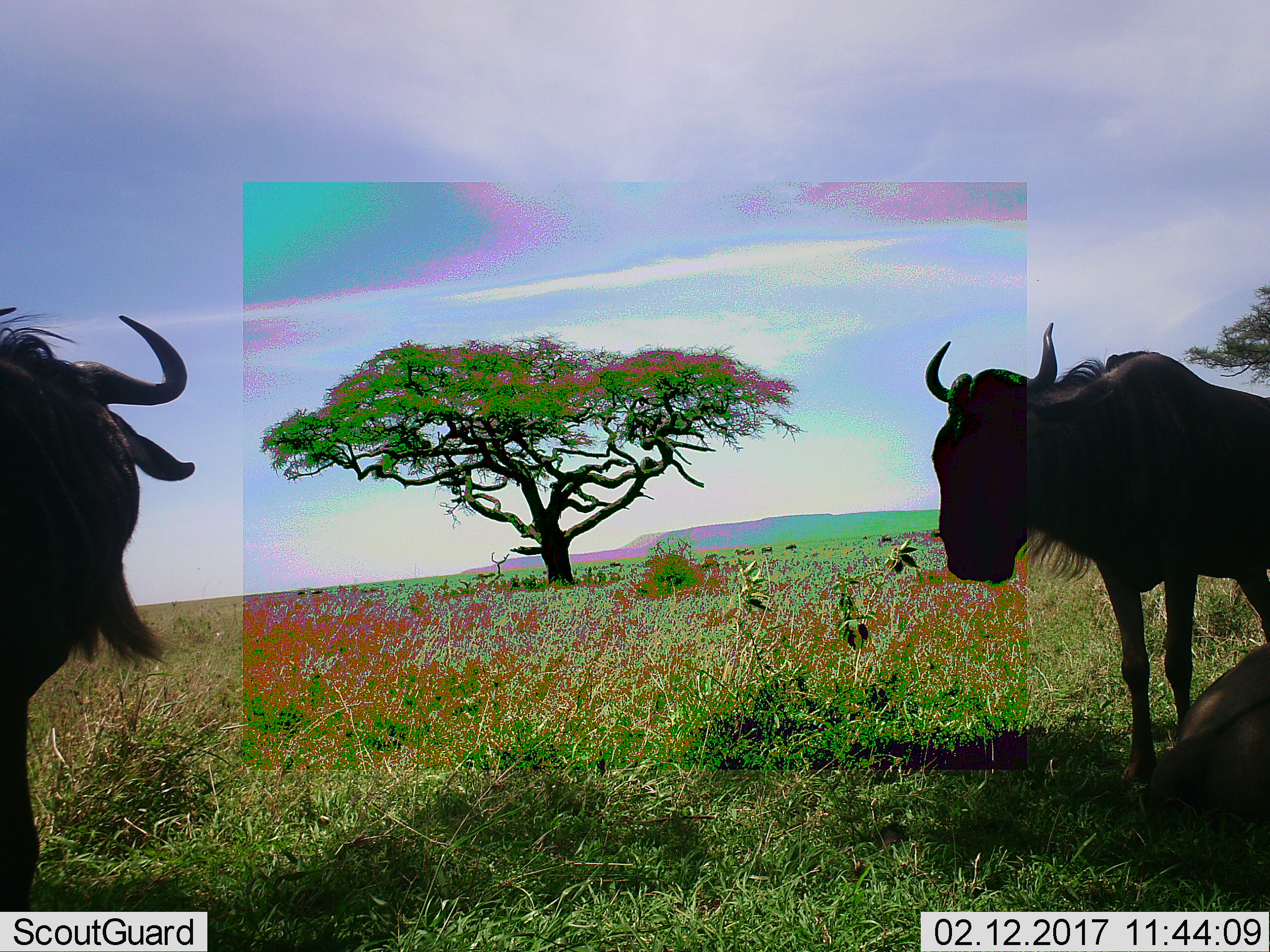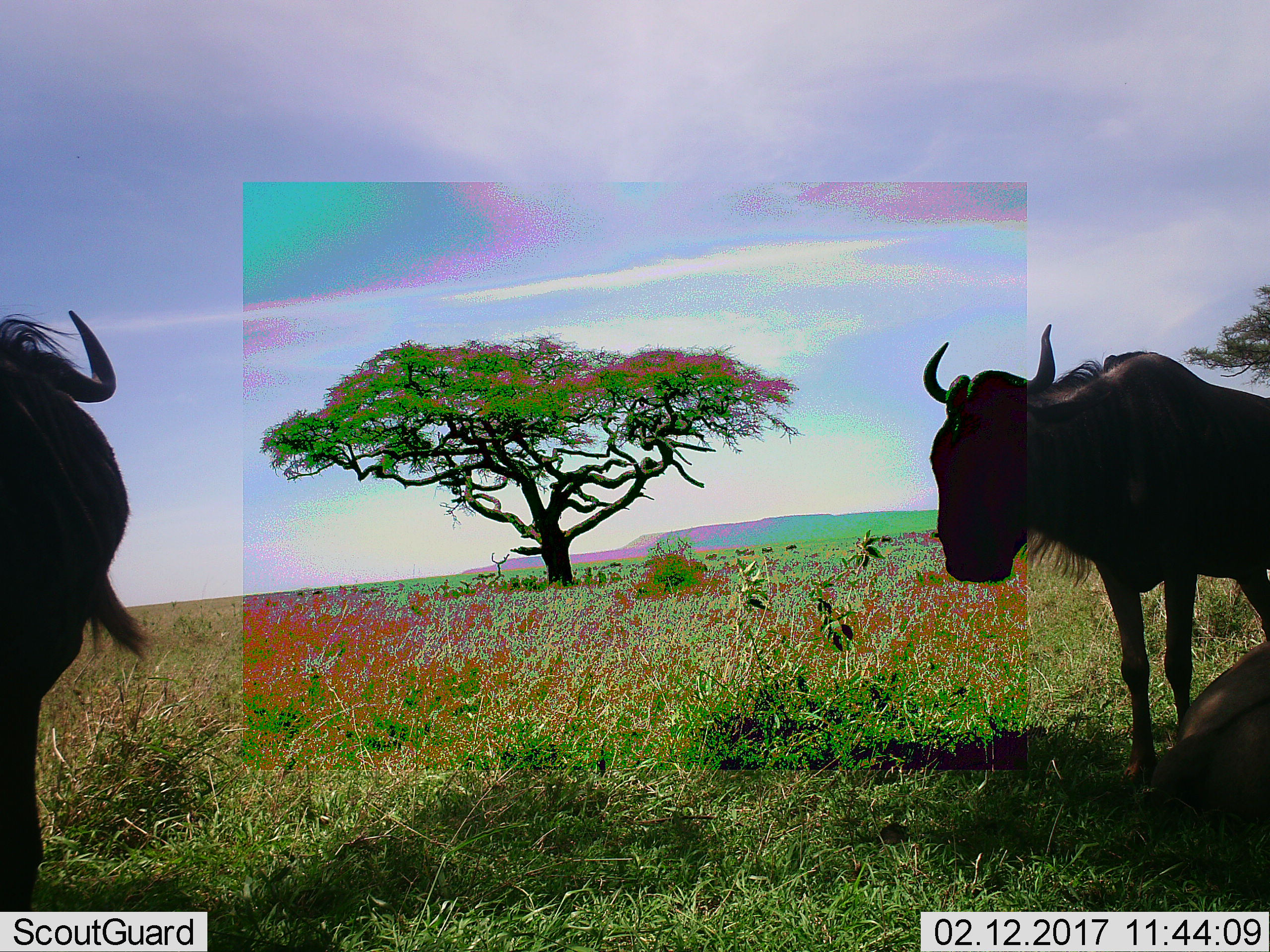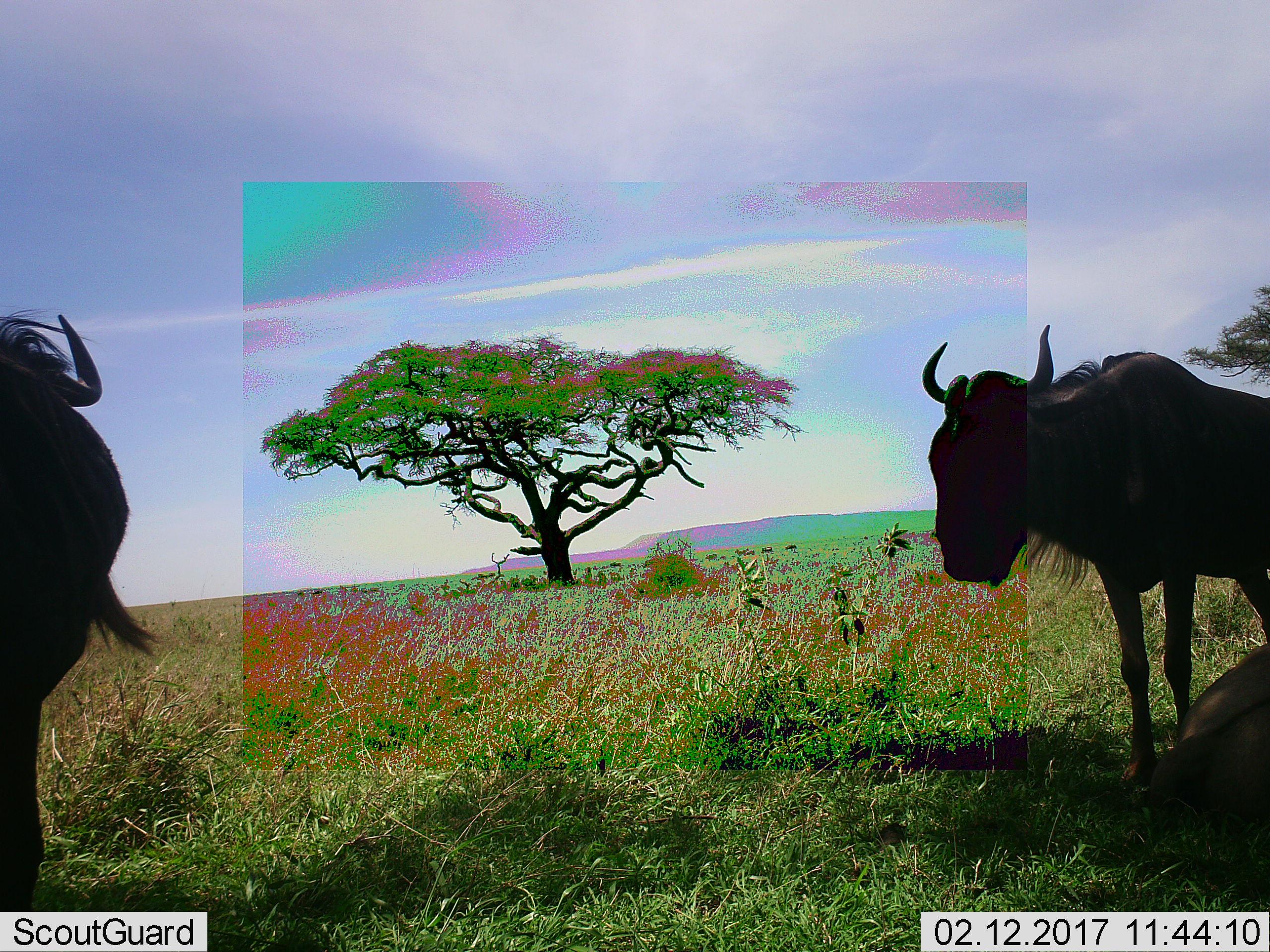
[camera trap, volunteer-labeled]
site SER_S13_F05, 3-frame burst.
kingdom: Animalia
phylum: Chordata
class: Mammalia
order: Artiodactyla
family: Bovidae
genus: Connochaetes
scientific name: Connochaetes taurinus taurinus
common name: blue wildebeest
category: wildebeestblue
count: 3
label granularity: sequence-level